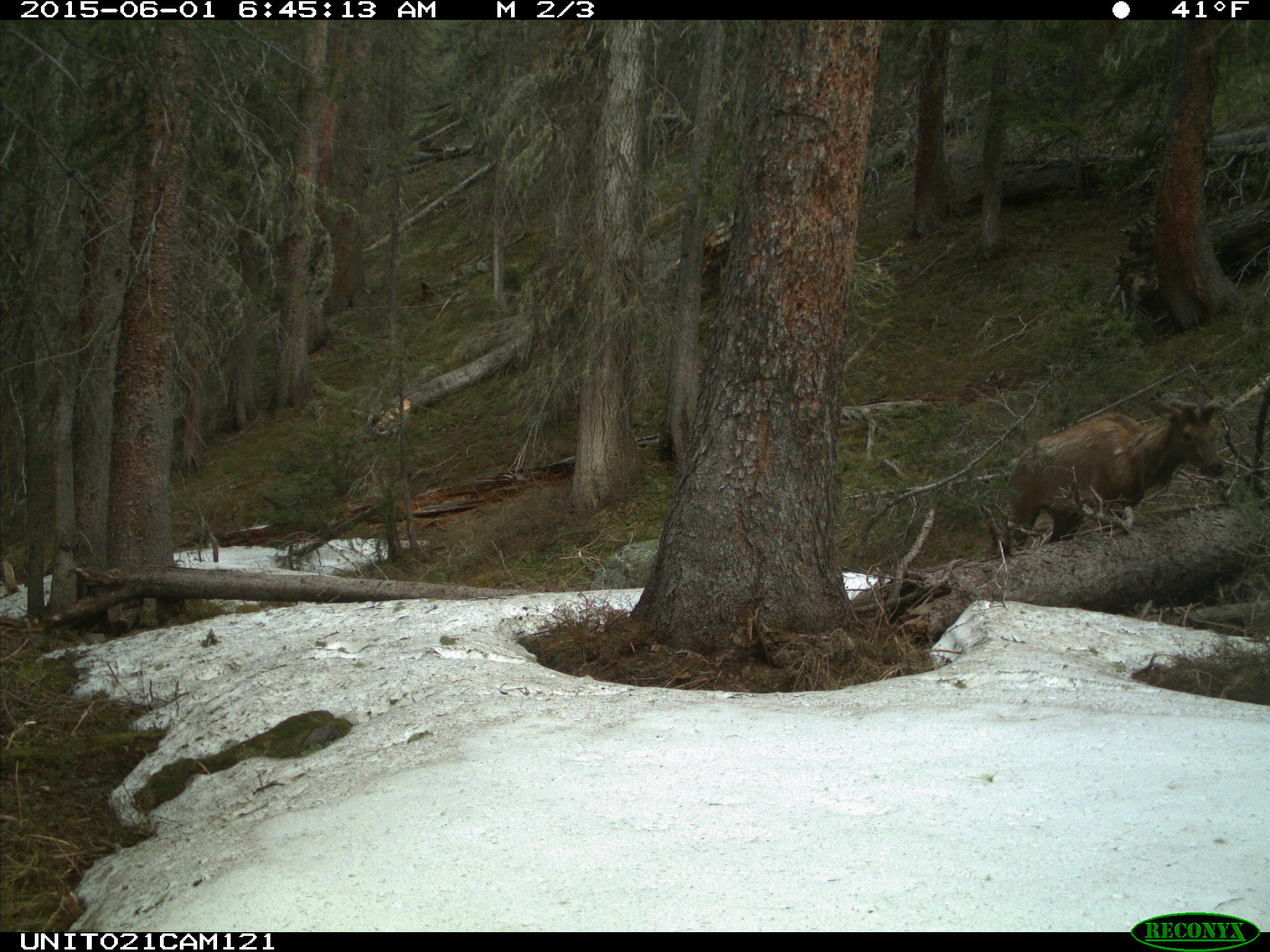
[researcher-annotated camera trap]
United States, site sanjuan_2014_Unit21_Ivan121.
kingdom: Animalia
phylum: Chordata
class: Mammalia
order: Artiodactyla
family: Cervidae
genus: Cervus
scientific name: Cervus elaphus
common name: red deer